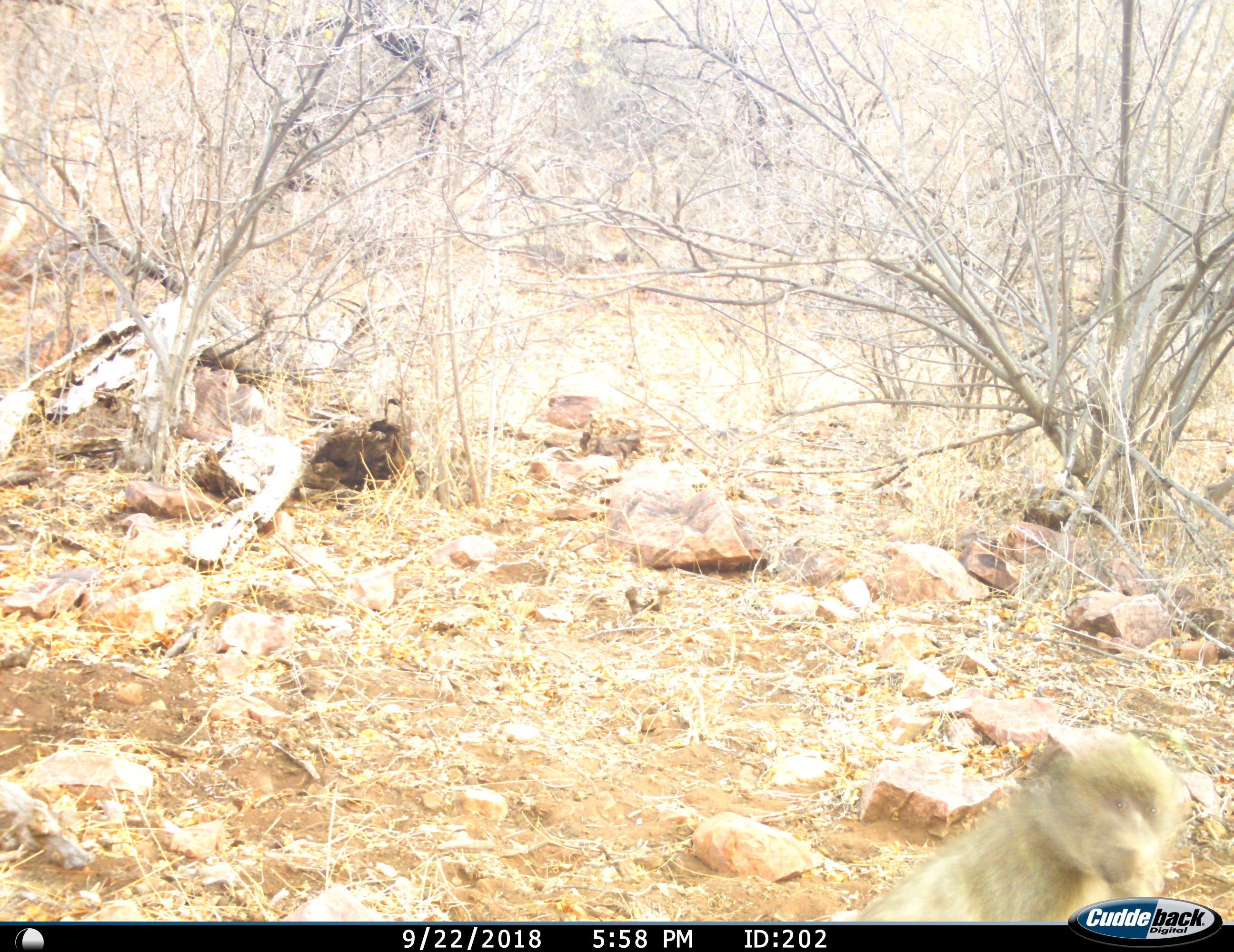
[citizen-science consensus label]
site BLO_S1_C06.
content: unidentified animal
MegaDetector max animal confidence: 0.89